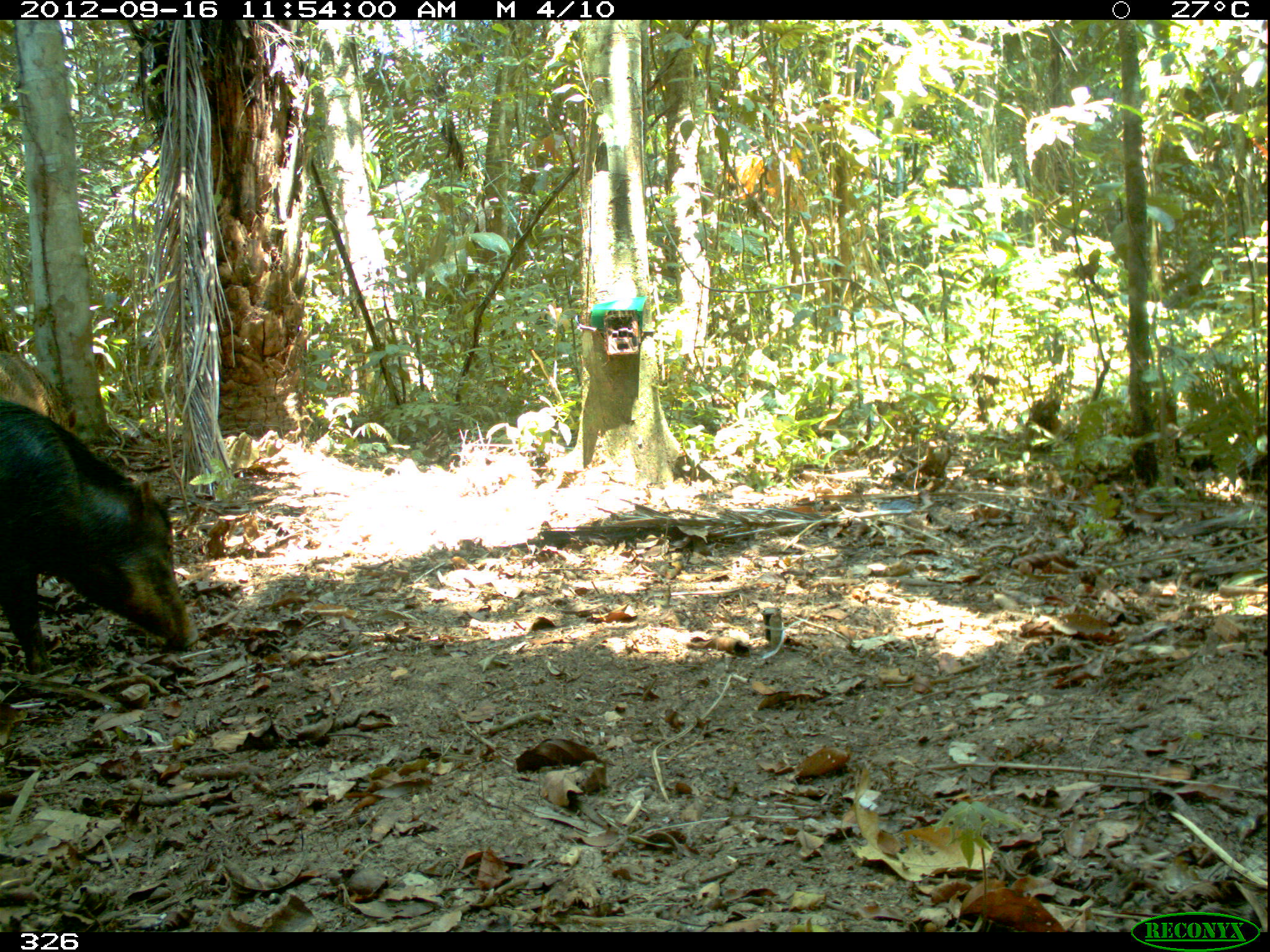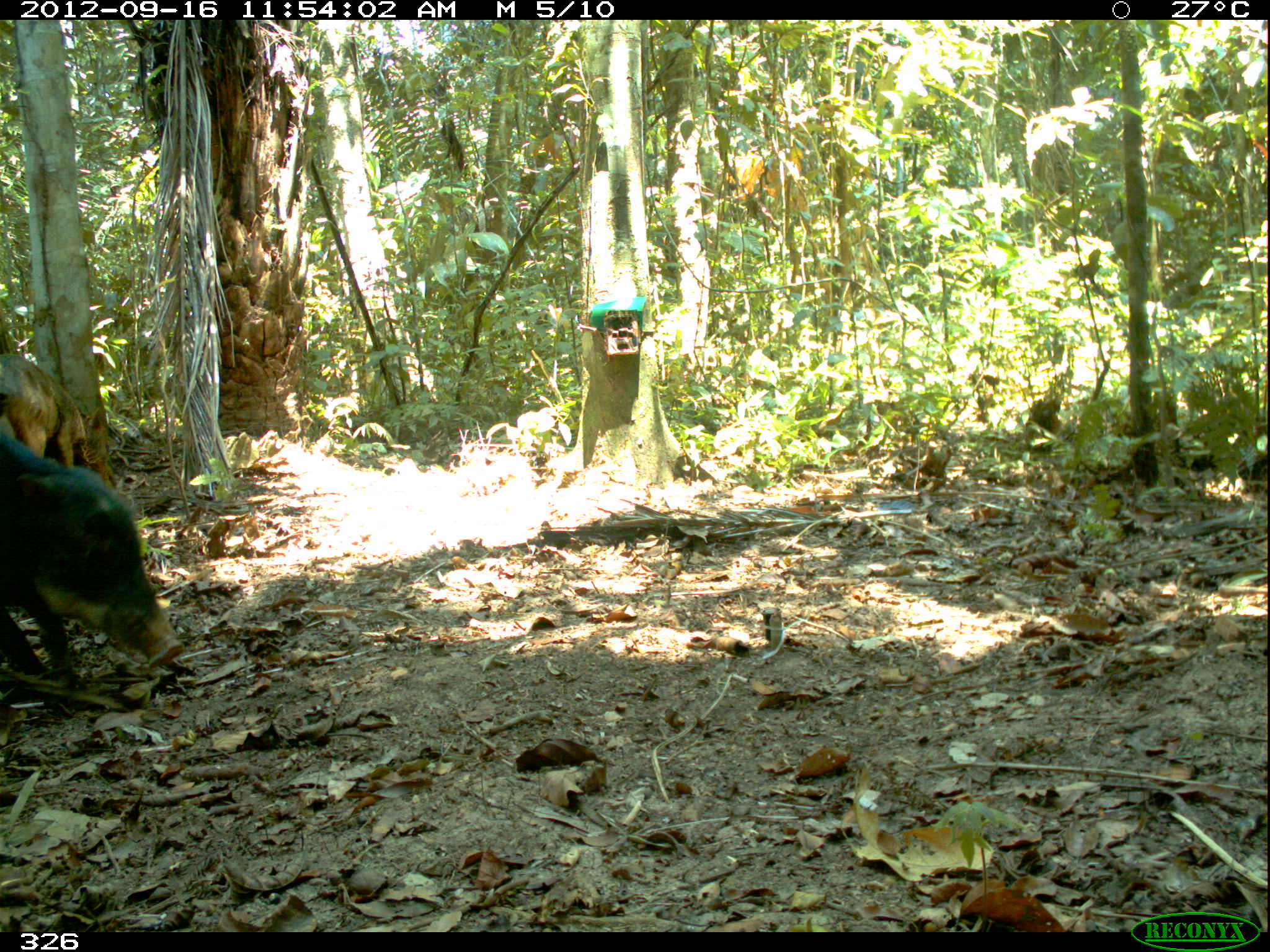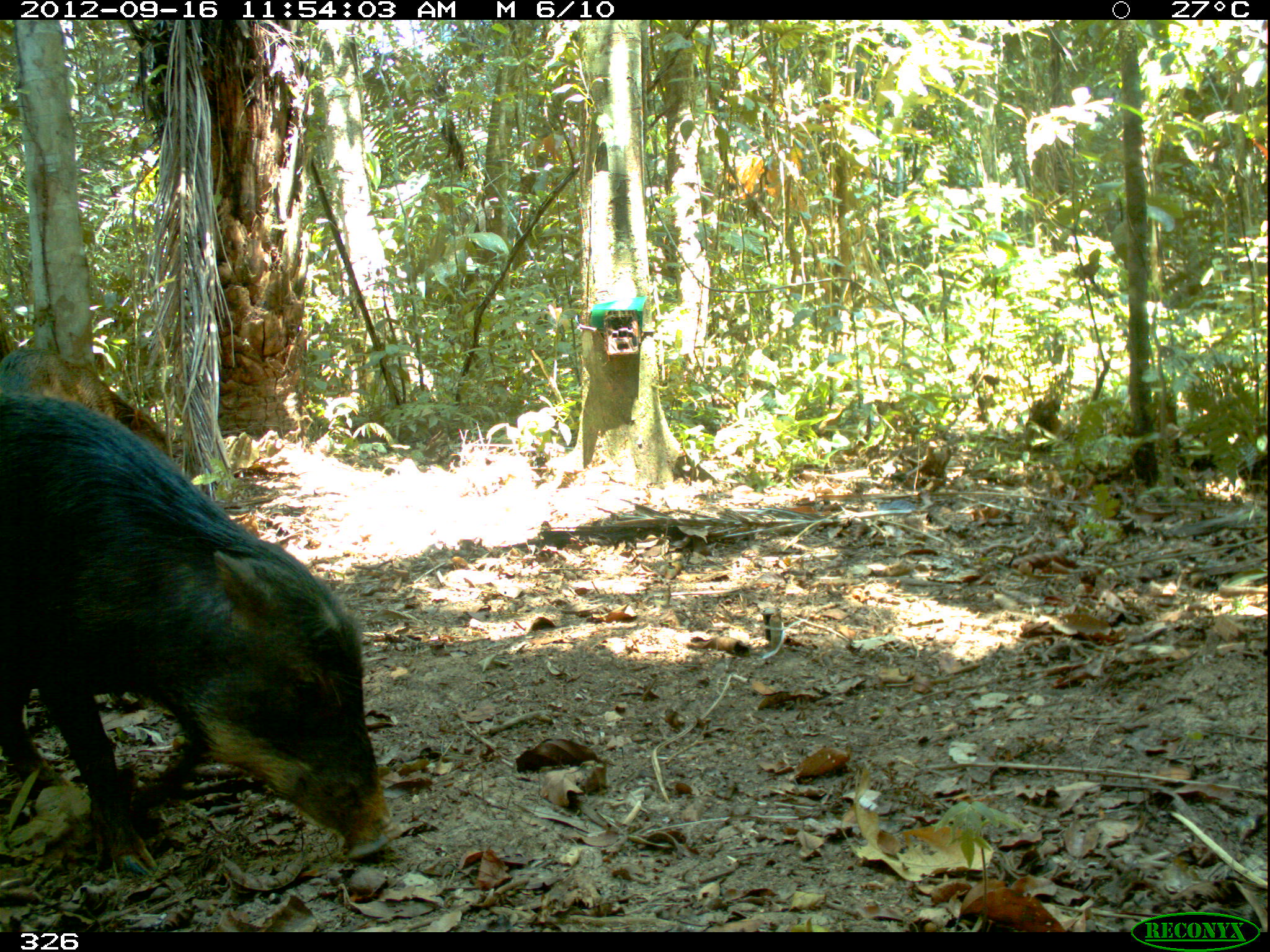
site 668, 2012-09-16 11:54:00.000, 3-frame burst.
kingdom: Animalia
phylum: Chordata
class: Mammalia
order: Artiodactyla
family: Tayassuidae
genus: Tayassu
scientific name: Tayassu pecari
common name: white-lipped peccary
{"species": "Tayassu pecari (white-lipped peccary)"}